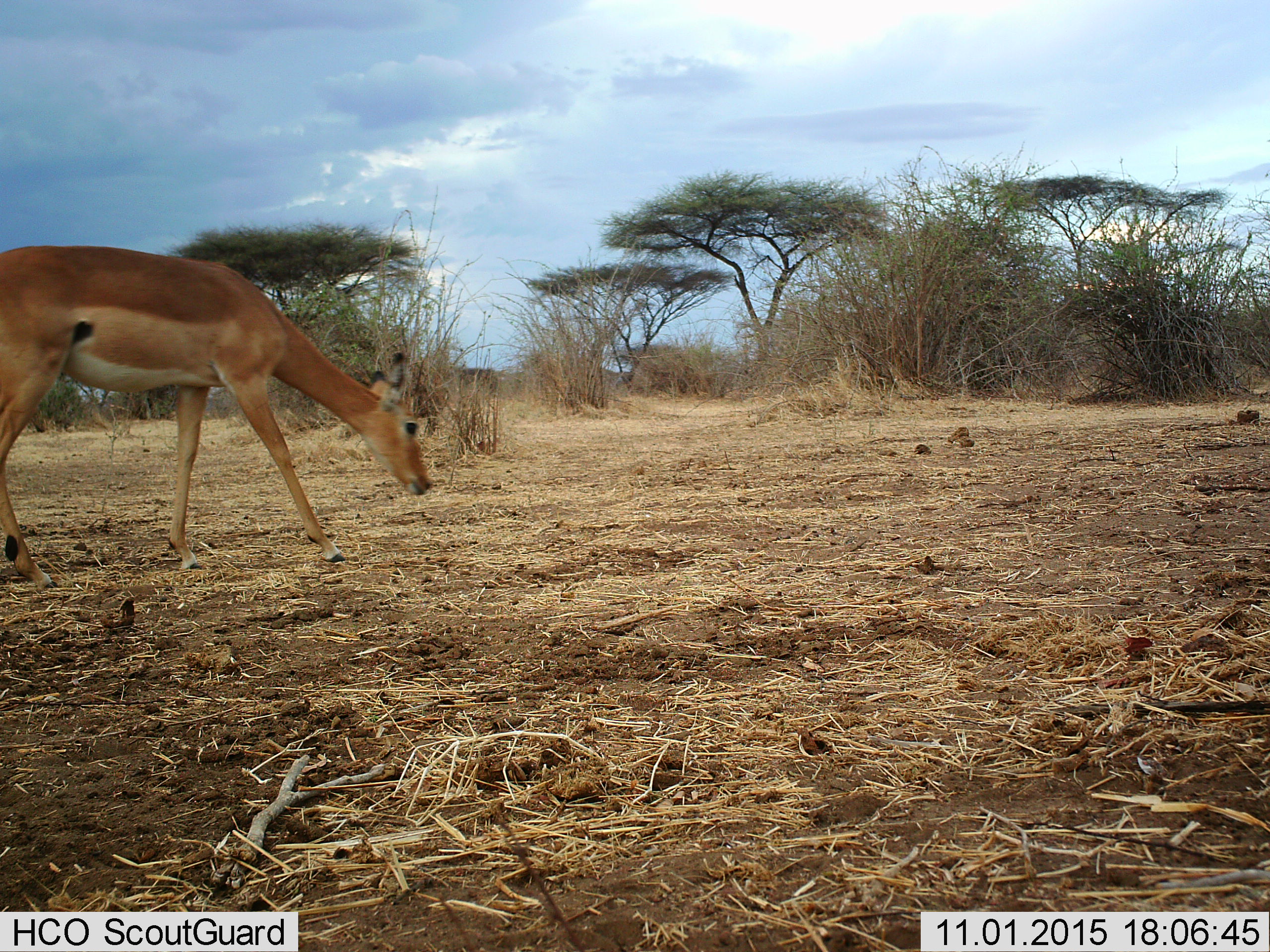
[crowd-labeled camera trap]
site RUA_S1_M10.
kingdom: Animalia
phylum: Chordata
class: Mammalia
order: Artiodactyla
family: Bovidae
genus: Aepyceros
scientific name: Aepyceros melampus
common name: impala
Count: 1.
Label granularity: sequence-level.